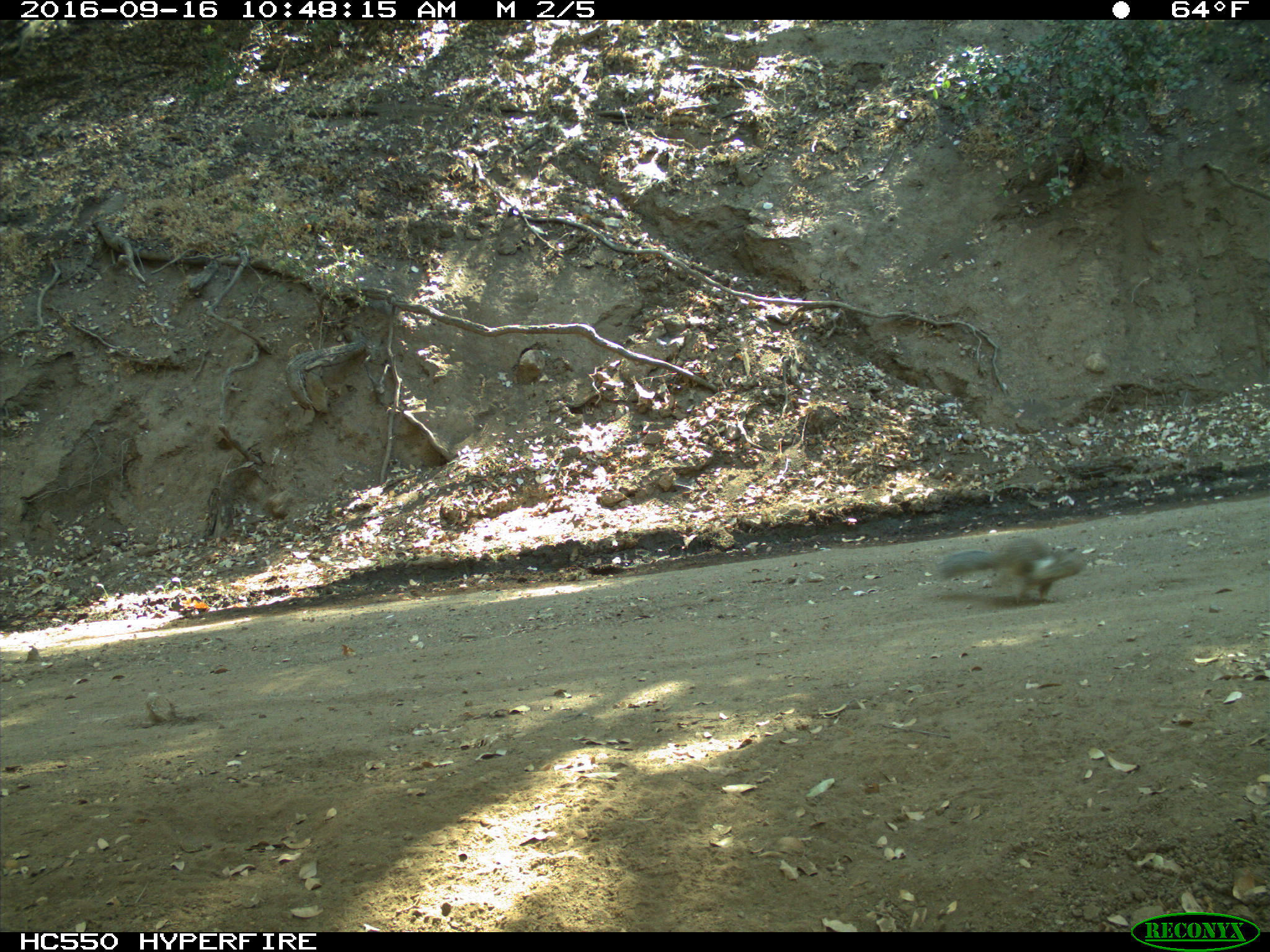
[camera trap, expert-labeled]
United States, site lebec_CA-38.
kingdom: Animalia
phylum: Chordata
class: Mammalia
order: Rodentia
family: Sciuridae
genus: Otospermophilus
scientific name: Otospermophilus beecheyi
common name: california ground squirrel